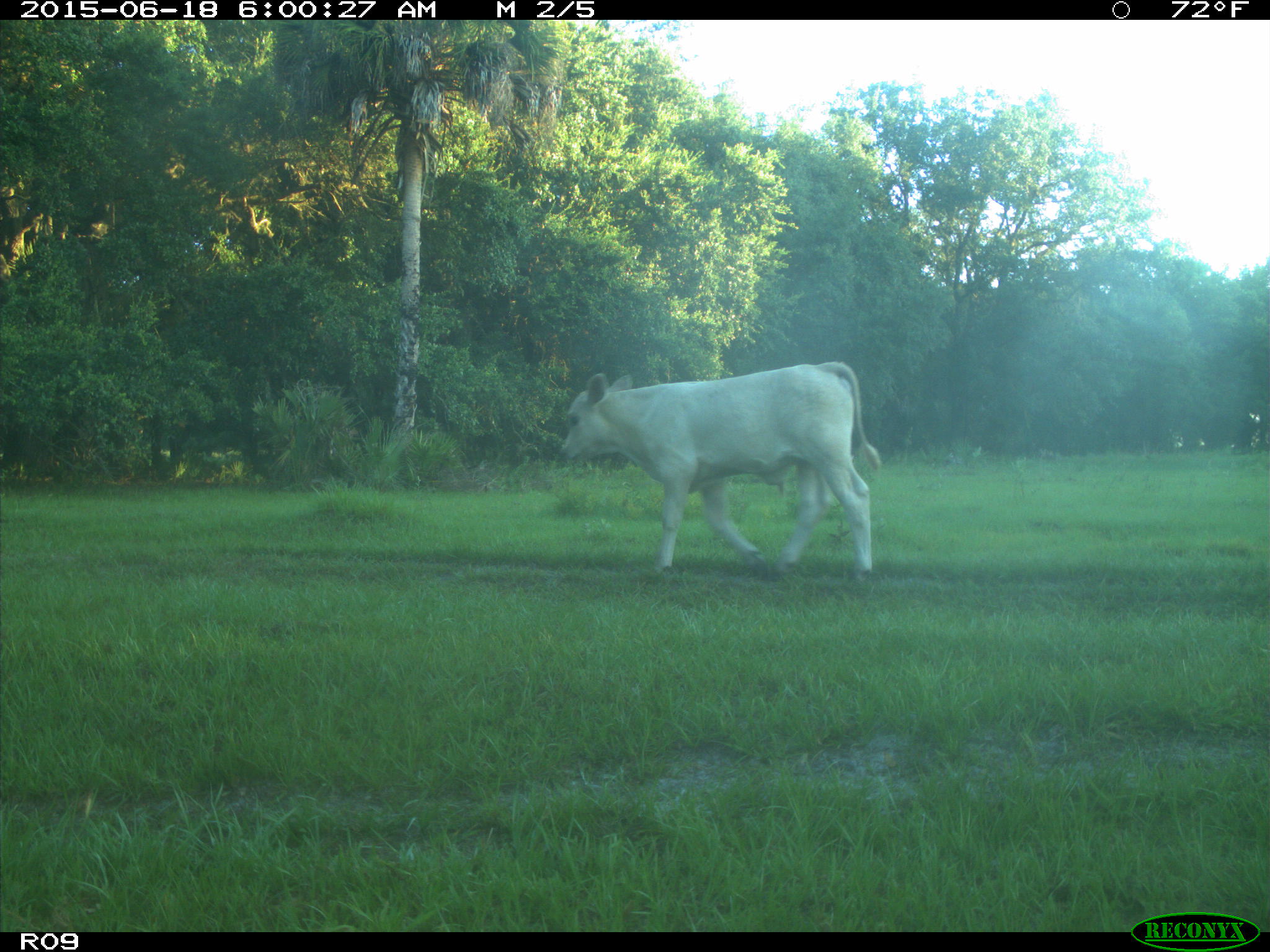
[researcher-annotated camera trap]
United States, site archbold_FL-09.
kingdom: Animalia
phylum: Chordata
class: Mammalia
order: Artiodactyla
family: Bovidae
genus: Bos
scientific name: Bos taurus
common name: domestic cow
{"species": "Bos taurus (domestic cow)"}